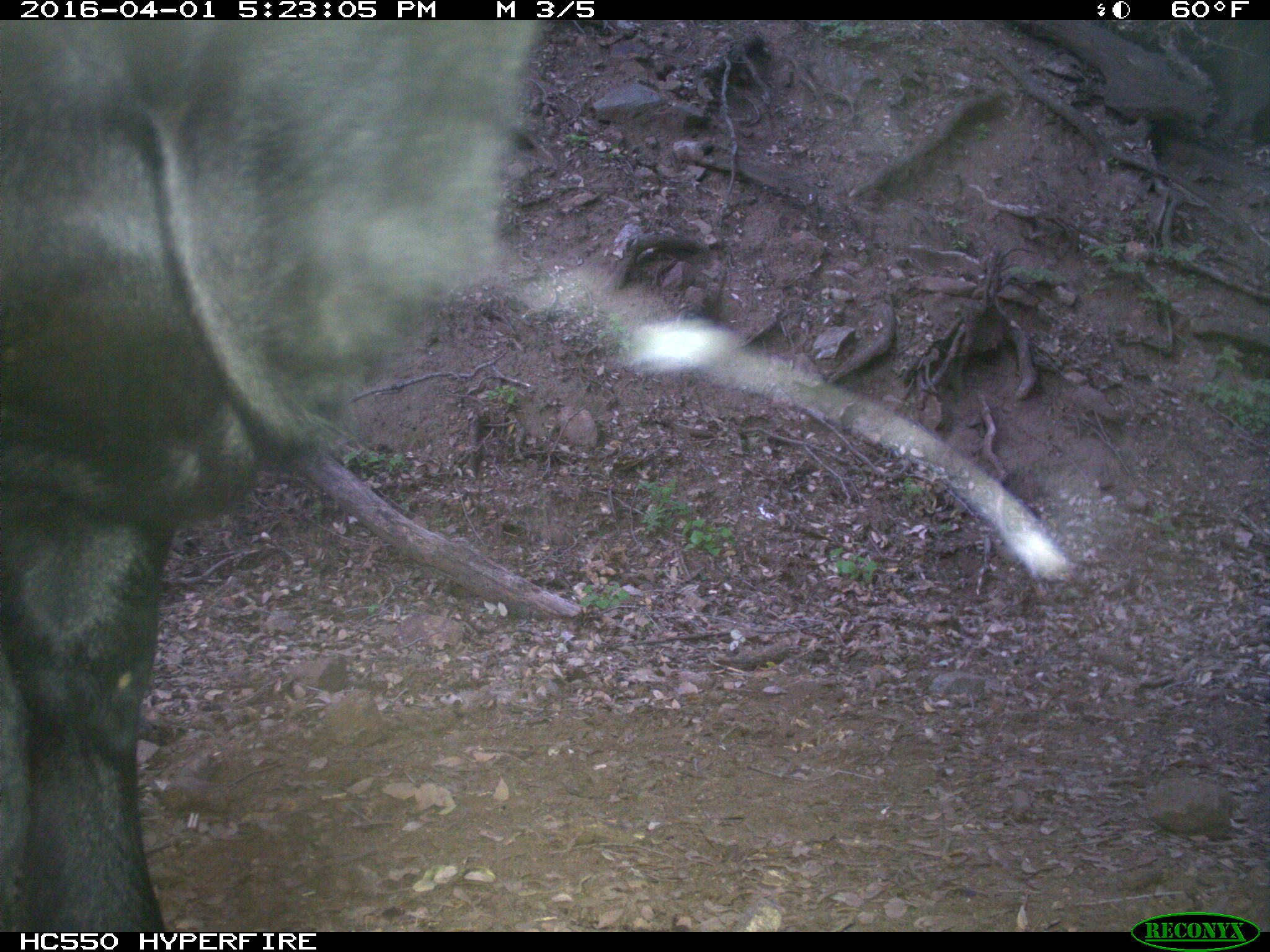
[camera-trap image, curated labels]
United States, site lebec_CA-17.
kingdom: Animalia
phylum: Chordata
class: Mammalia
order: Artiodactyla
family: Bovidae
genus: Bos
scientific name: Bos taurus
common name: domestic cow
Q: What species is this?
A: Bos taurus (domestic cow).